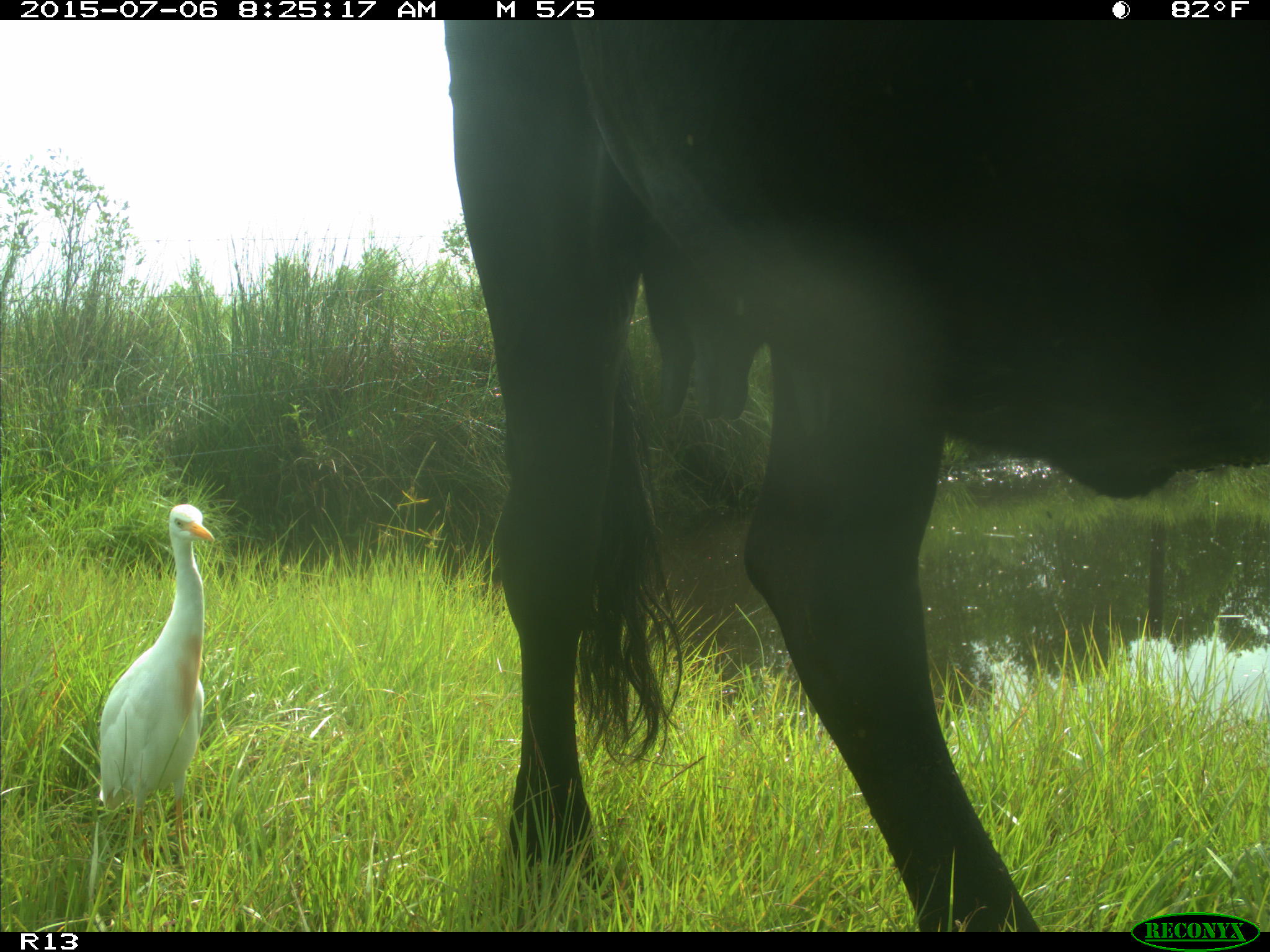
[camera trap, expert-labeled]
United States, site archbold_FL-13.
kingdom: Animalia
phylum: Chordata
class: Mammalia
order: Artiodactyla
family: Bovidae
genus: Bos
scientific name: Bos taurus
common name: domestic cow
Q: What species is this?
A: Bos taurus (domestic cow).